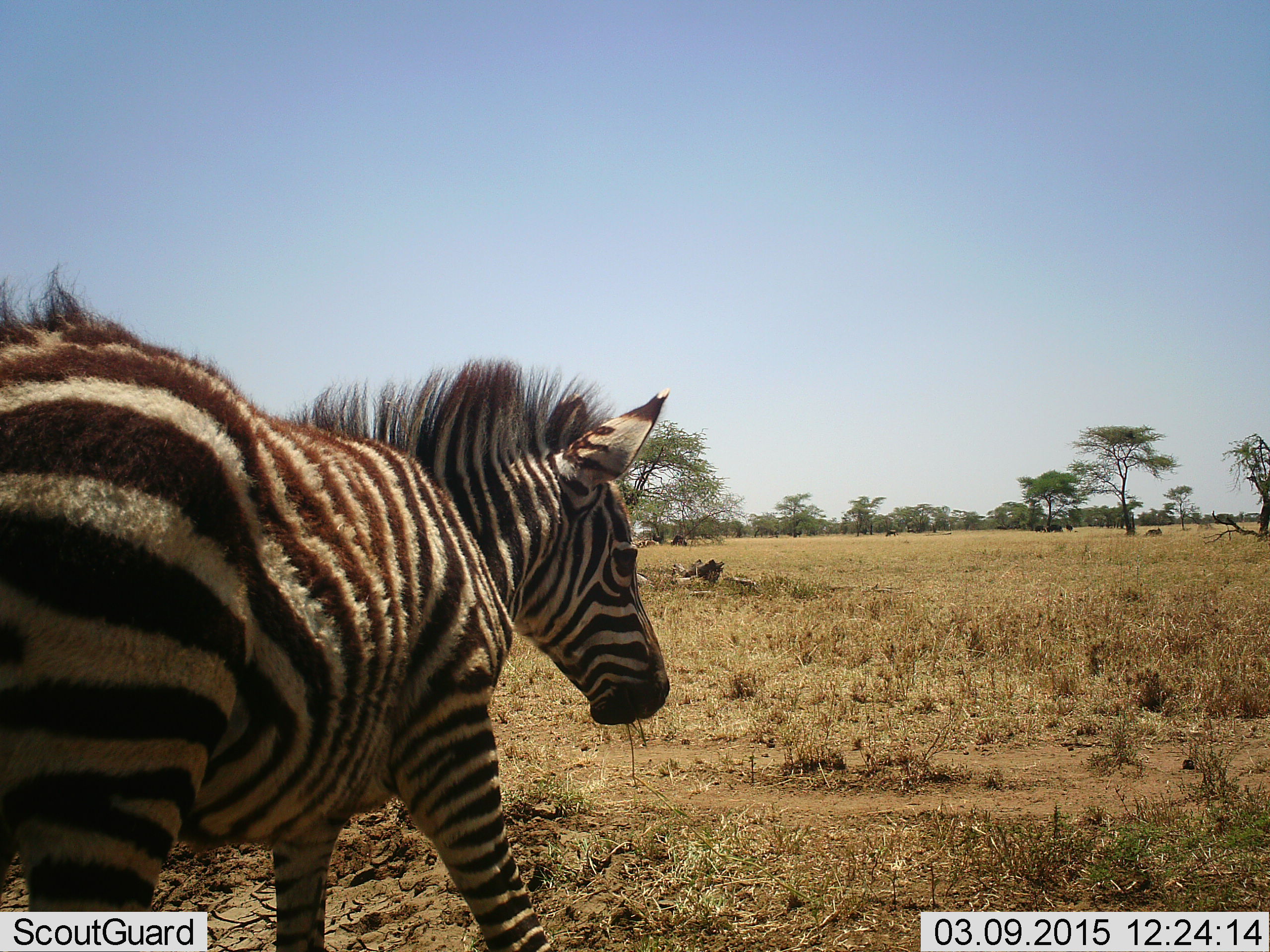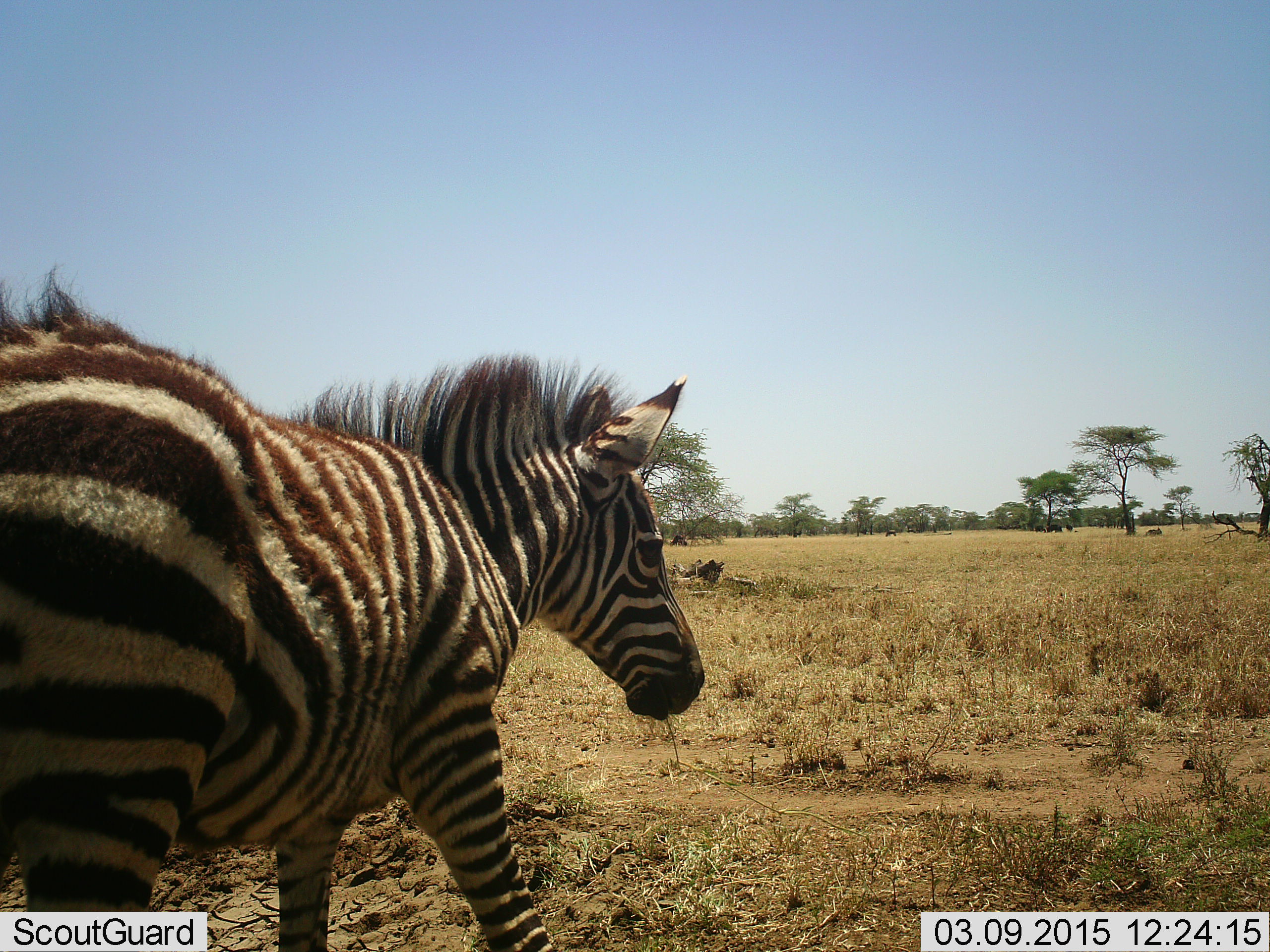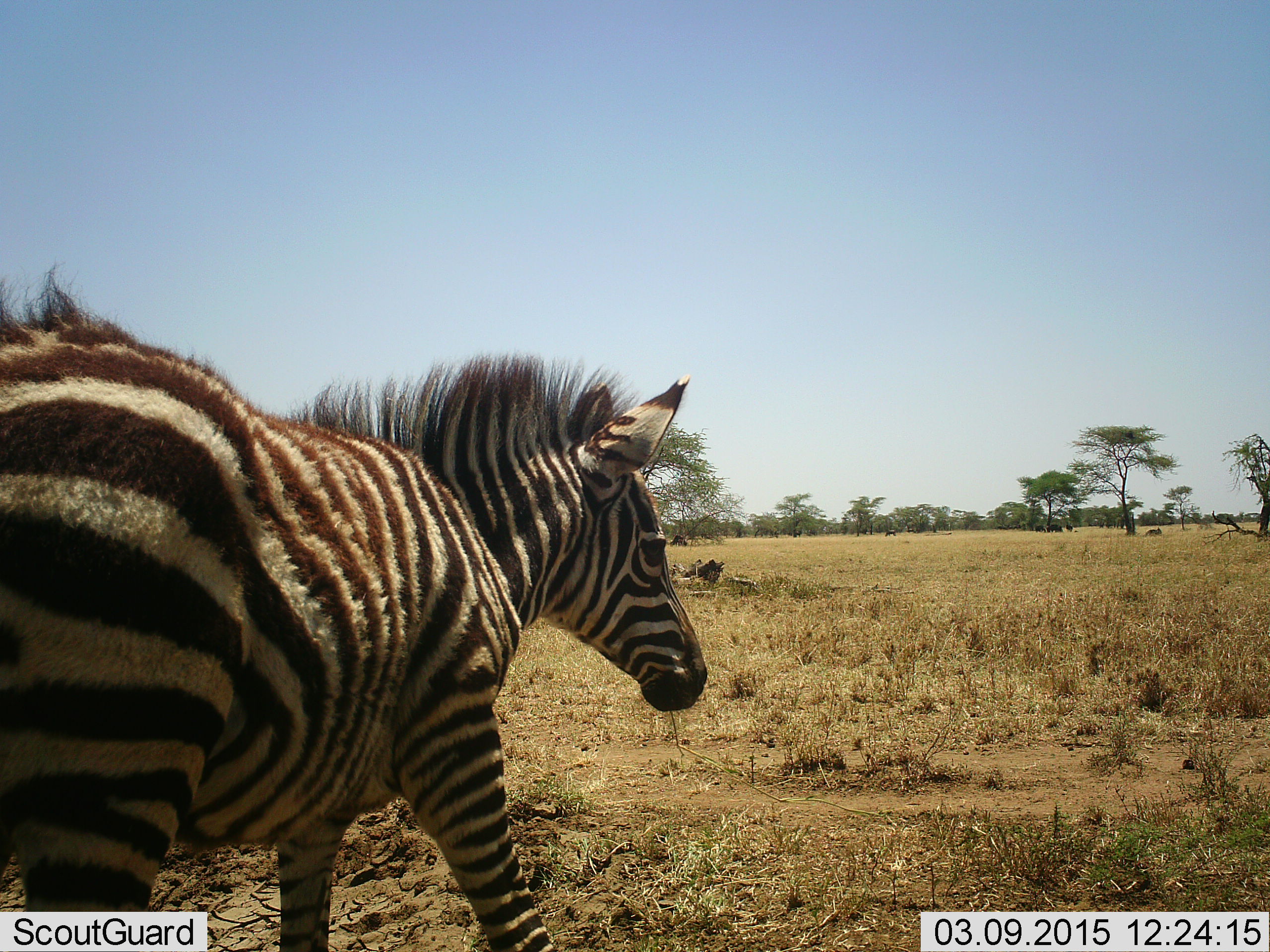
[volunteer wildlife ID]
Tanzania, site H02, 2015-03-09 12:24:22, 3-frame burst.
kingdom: Animalia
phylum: Chordata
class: Mammalia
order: Perissodactyla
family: Equidae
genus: Equus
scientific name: Equus quagga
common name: plains zebra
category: zebra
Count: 1.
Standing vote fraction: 64%.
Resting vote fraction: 9%.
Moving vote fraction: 18%.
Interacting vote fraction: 0%.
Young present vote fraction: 45%.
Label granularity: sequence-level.